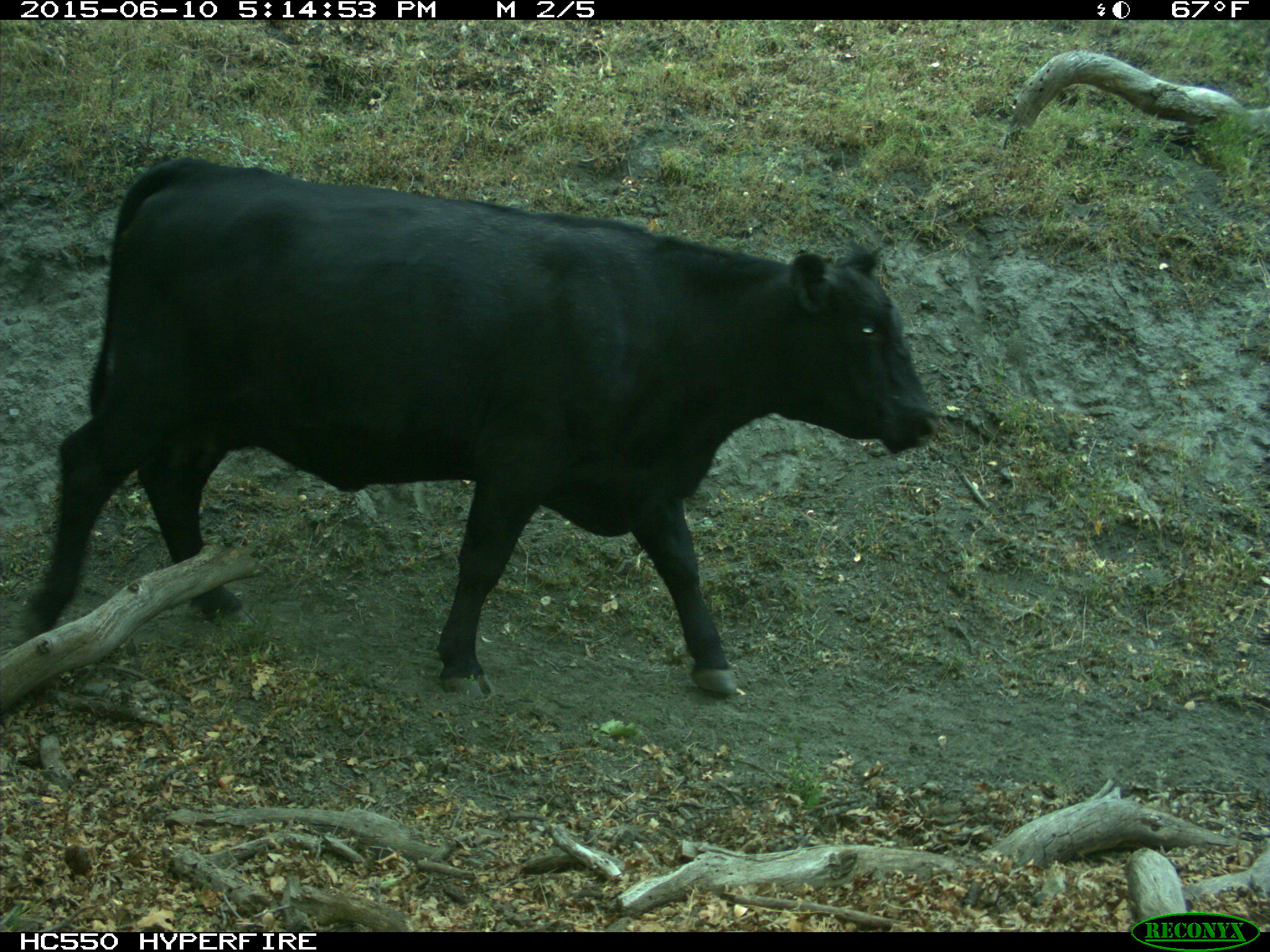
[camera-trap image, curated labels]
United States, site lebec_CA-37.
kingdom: Animalia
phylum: Chordata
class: Mammalia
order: Artiodactyla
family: Bovidae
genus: Bos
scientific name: Bos taurus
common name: domestic cow